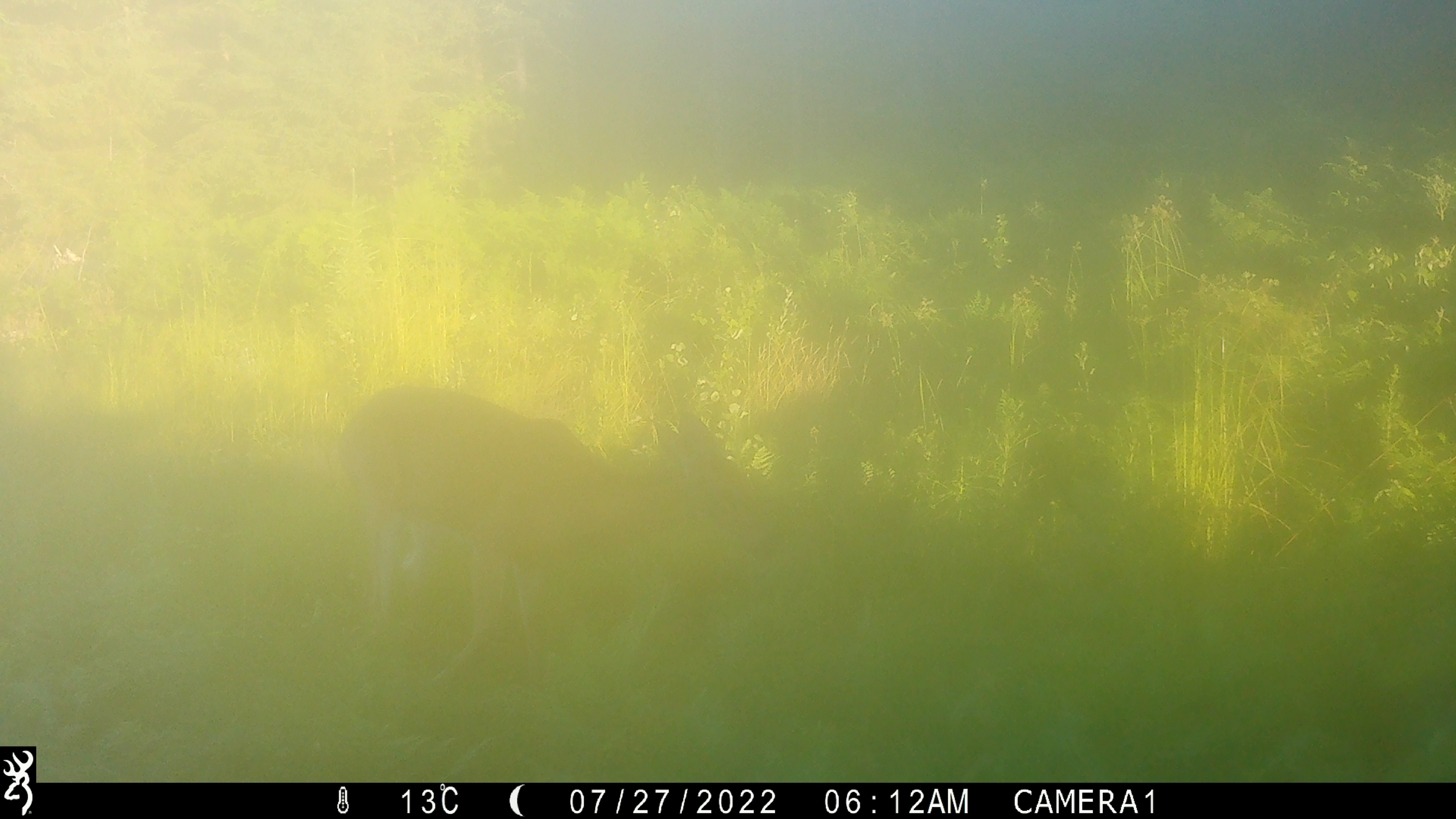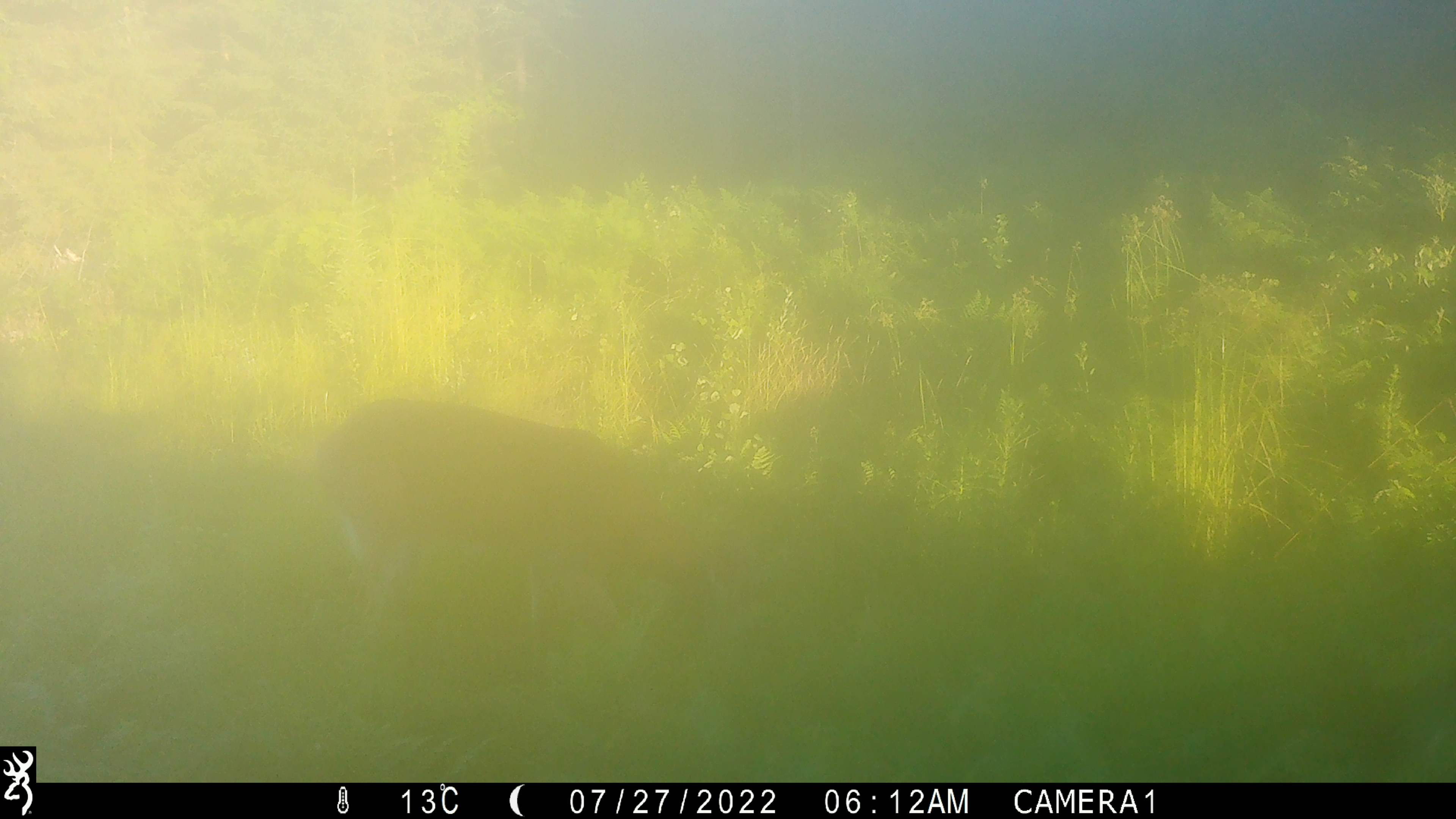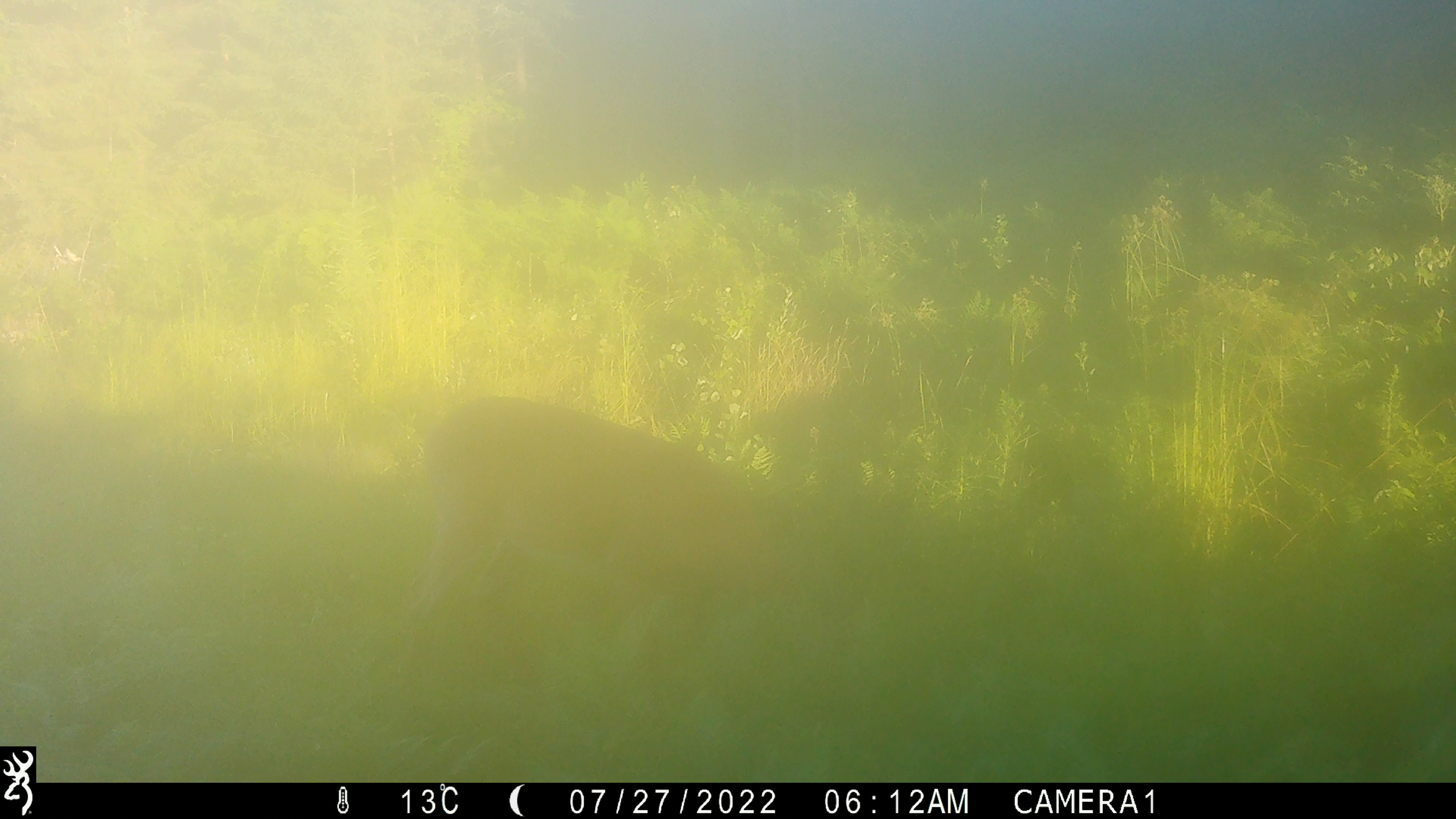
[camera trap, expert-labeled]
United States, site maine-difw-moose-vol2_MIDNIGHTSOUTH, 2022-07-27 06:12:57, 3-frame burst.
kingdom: Animalia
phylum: Chordata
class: Mammalia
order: Artiodactyla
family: Cervidae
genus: Odocoileus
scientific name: Odocoileus virginianus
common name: white-tailed deer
White-tailed deer (Odocoileus virginianus).